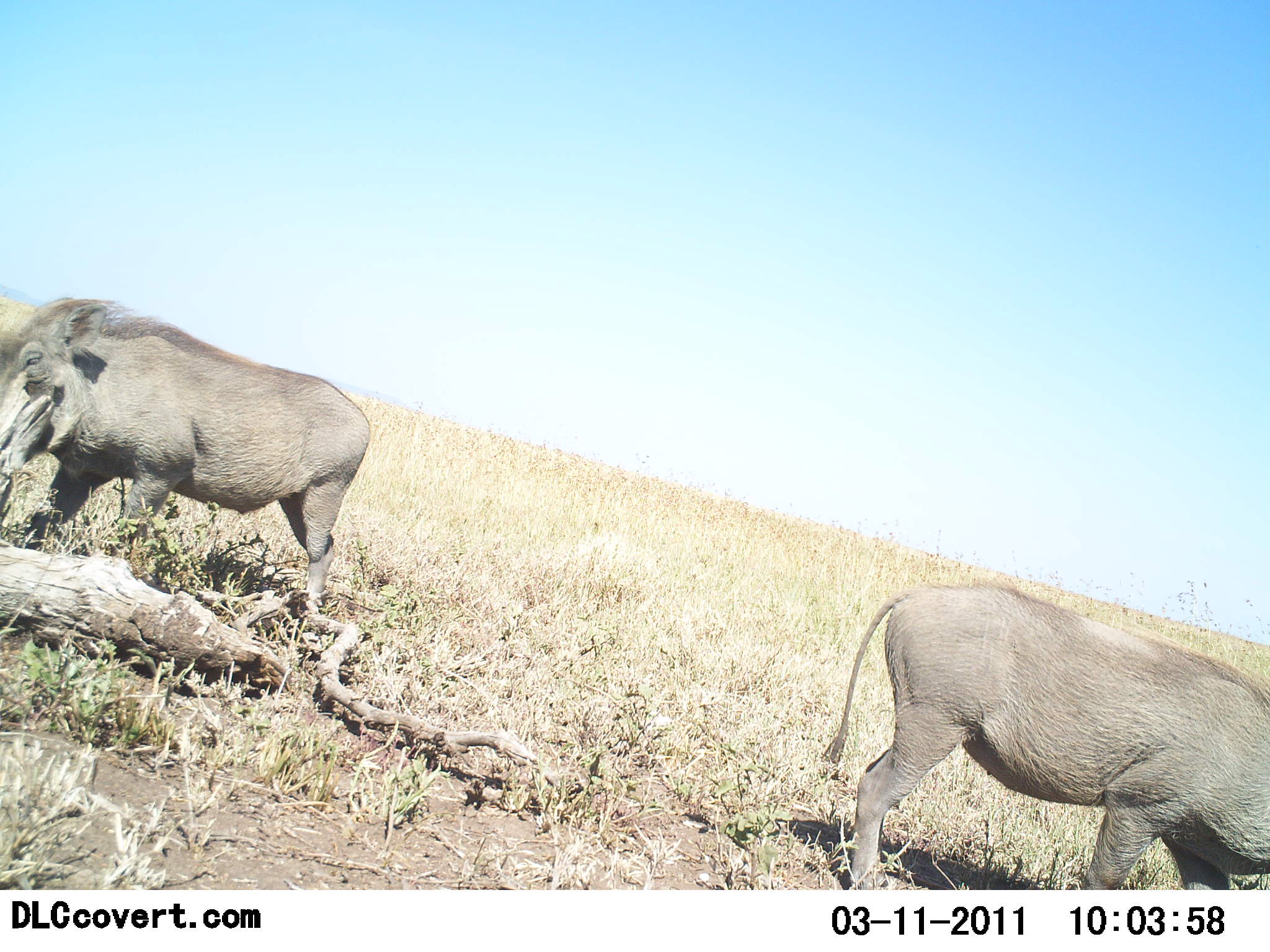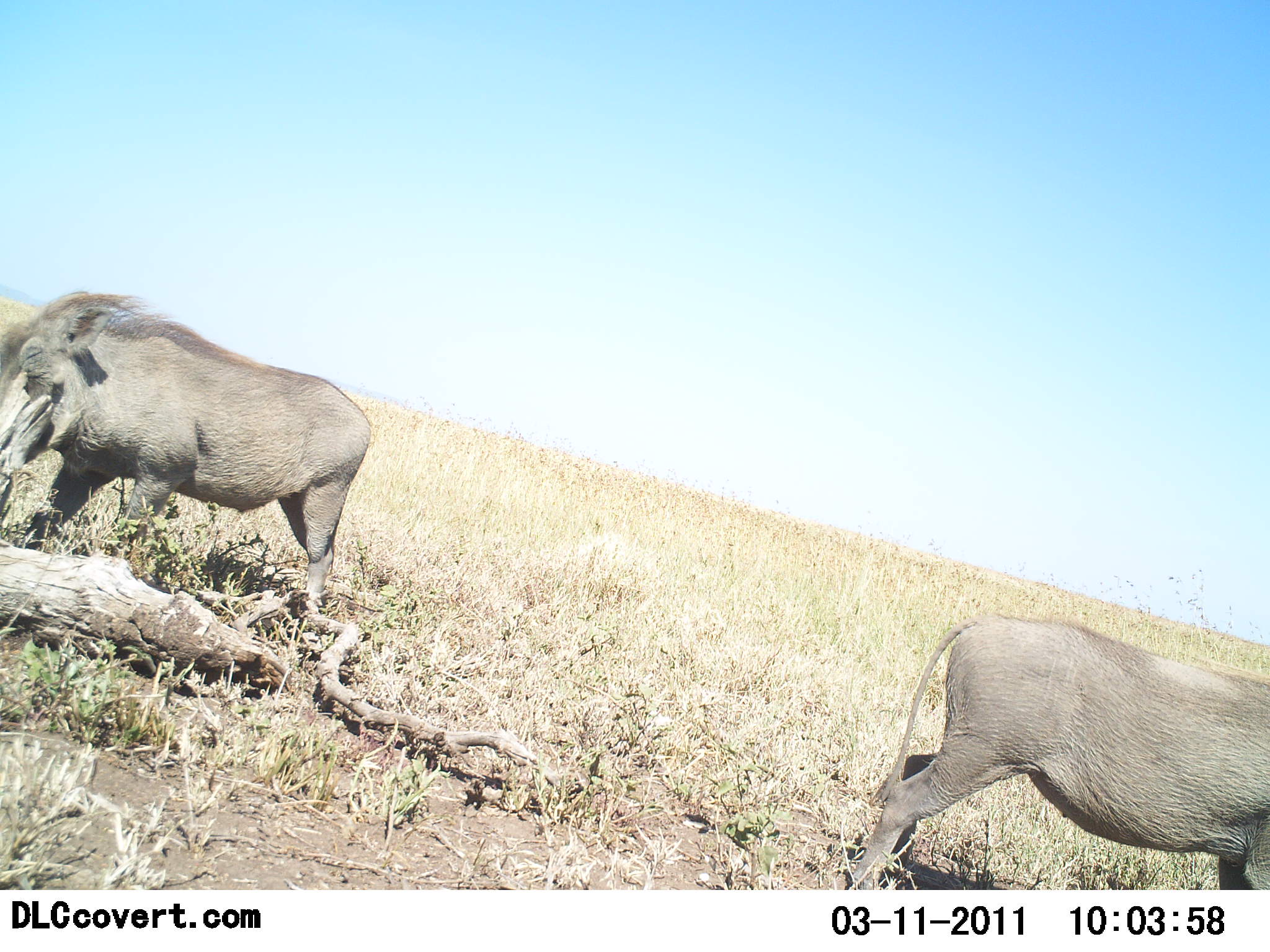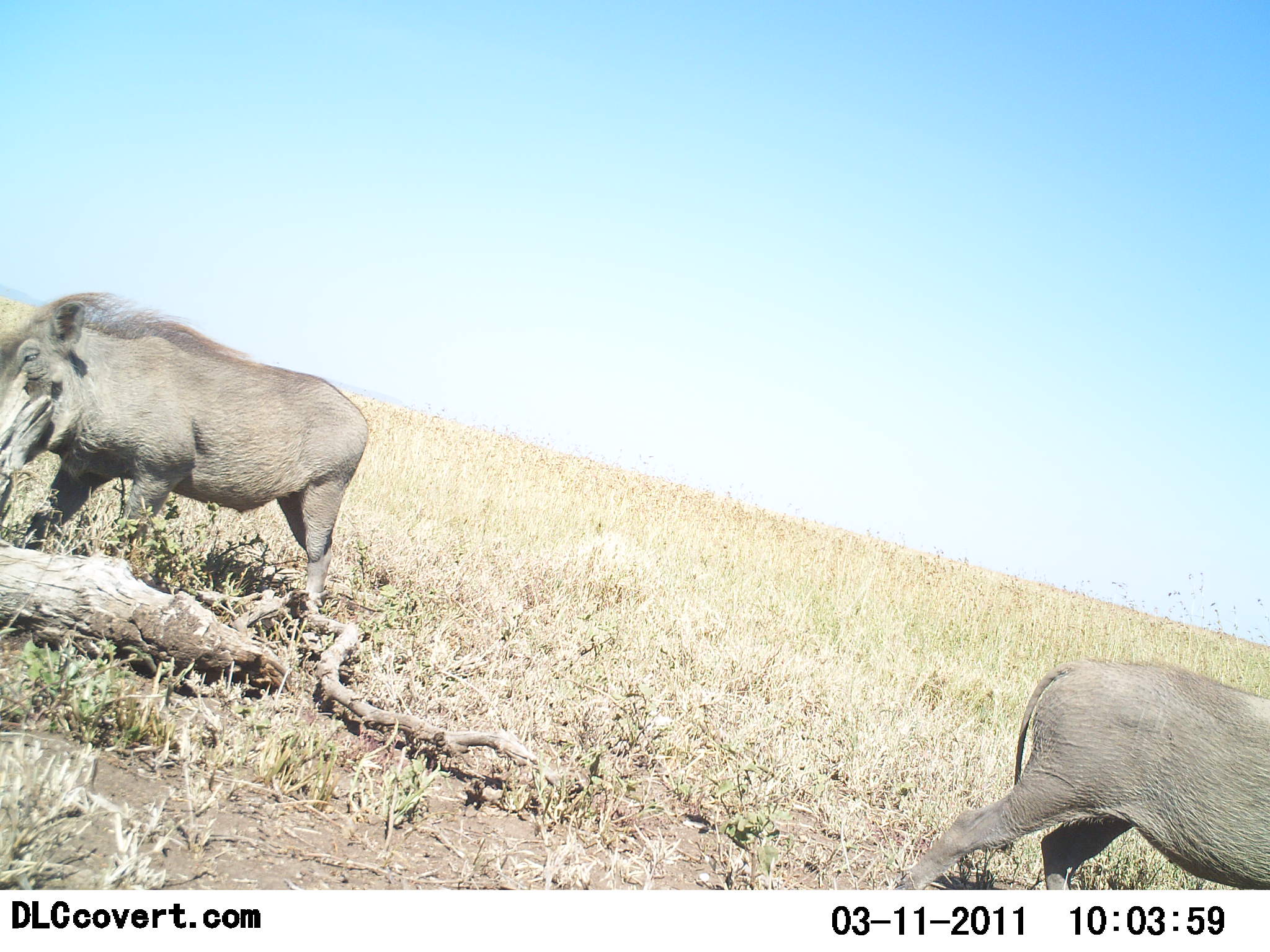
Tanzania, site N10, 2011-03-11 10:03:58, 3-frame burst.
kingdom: Animalia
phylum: Chordata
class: Mammalia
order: Artiodactyla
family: Suidae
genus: Phacochoerus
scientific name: Phacochoerus africanus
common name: warthog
Warthog (Phacochoerus africanus), count 2. Behavior (volunteer vote fractions): standing 73%, resting 0%, moving 64%, interacting 0%. Young present (vote fraction): 9%. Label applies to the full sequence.